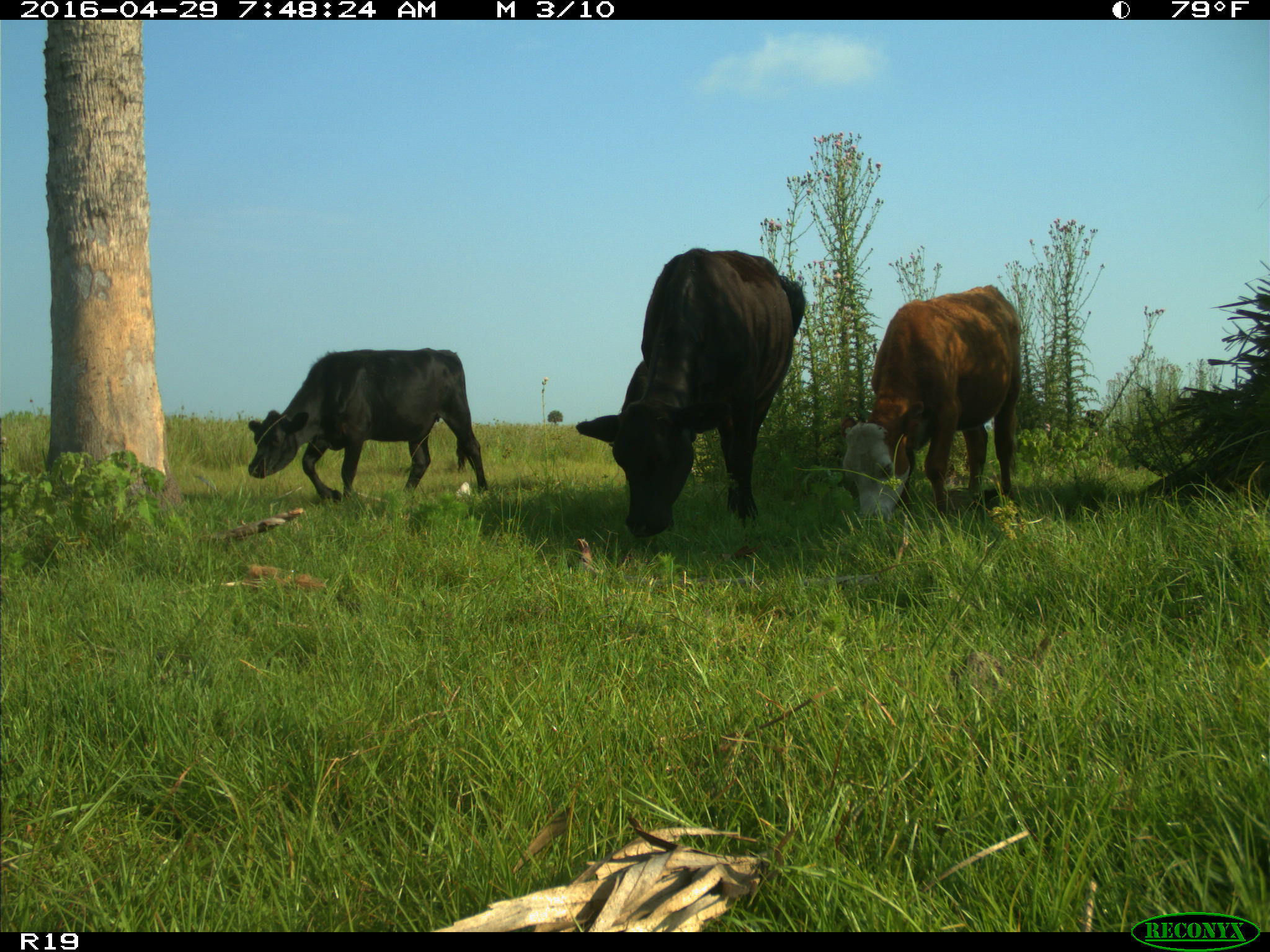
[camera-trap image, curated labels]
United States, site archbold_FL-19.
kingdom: Animalia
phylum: Chordata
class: Mammalia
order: Artiodactyla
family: Bovidae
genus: Bos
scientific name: Bos taurus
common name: domestic cow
Bos taurus (domestic cow).